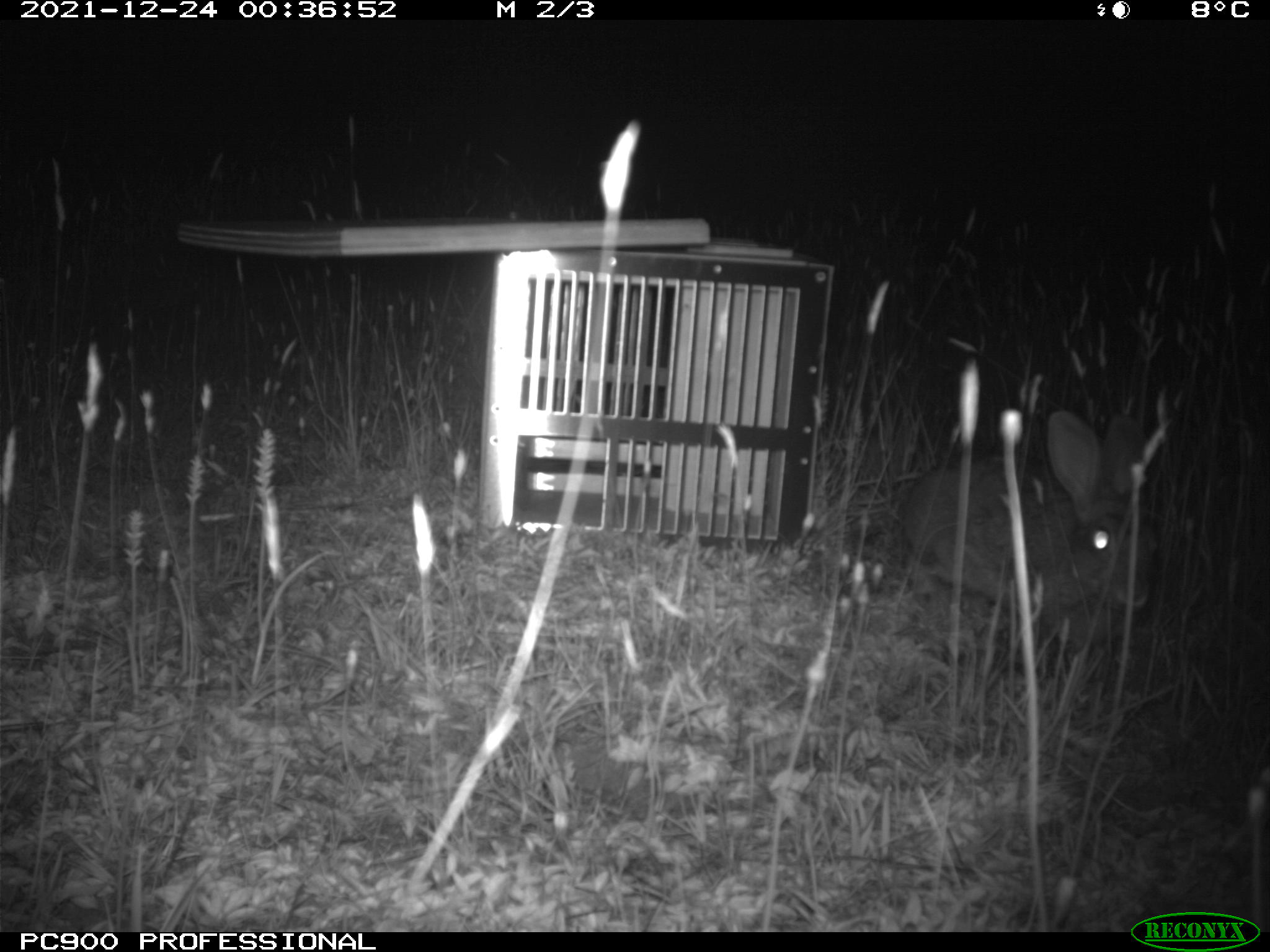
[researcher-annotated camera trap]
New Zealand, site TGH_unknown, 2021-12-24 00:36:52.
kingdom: Animalia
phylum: Chordata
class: Mammalia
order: Lagomorpha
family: Leporidae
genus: Oryctolagus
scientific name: Oryctolagus cuniculus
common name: european rabbit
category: rabbit